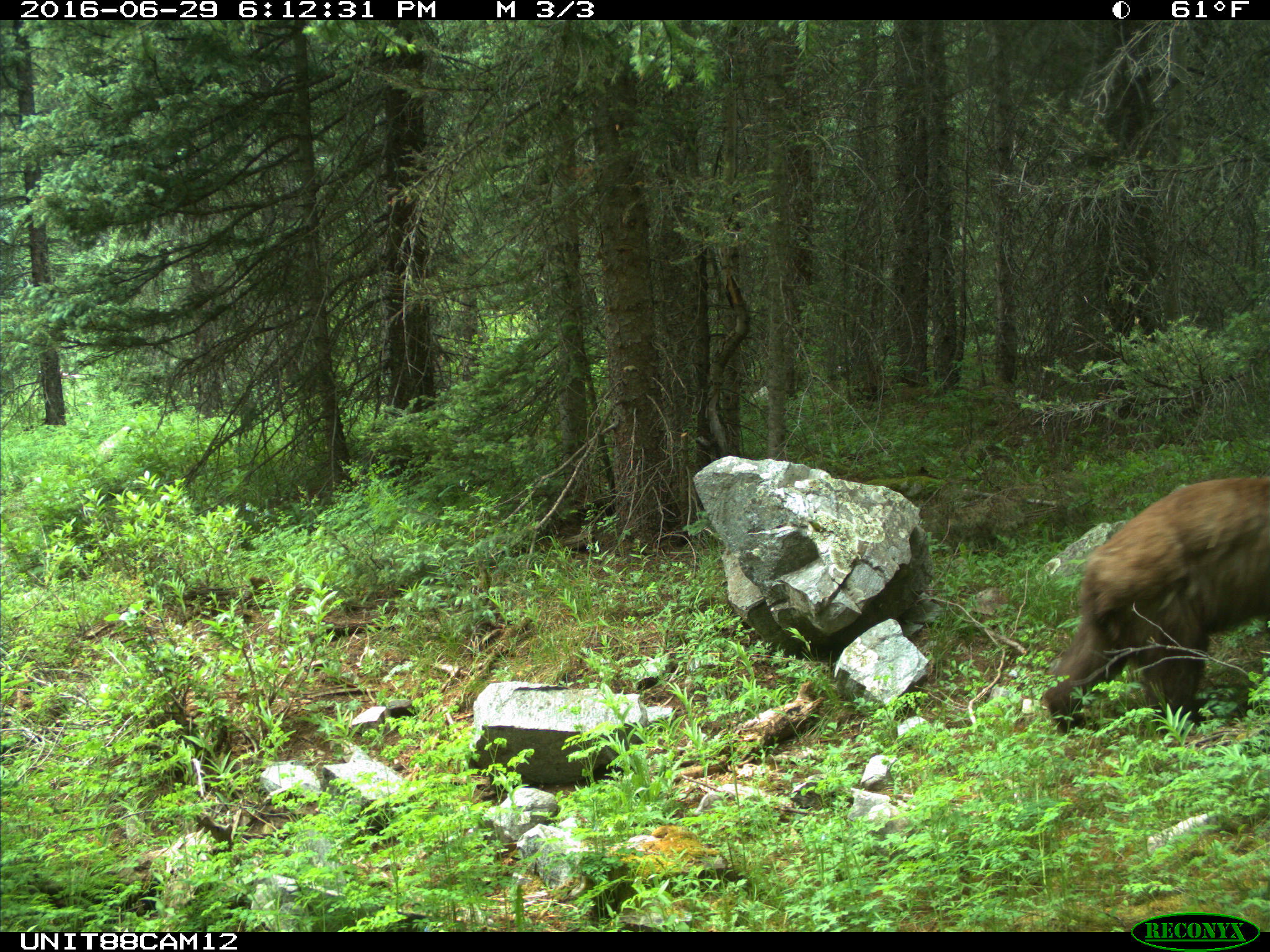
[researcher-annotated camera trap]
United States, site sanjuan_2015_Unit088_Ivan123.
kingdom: Animalia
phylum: Chordata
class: Mammalia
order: Carnivora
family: Ursidae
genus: Ursus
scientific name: Ursus americanus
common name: american black bear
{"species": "Ursus americanus (american black bear)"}